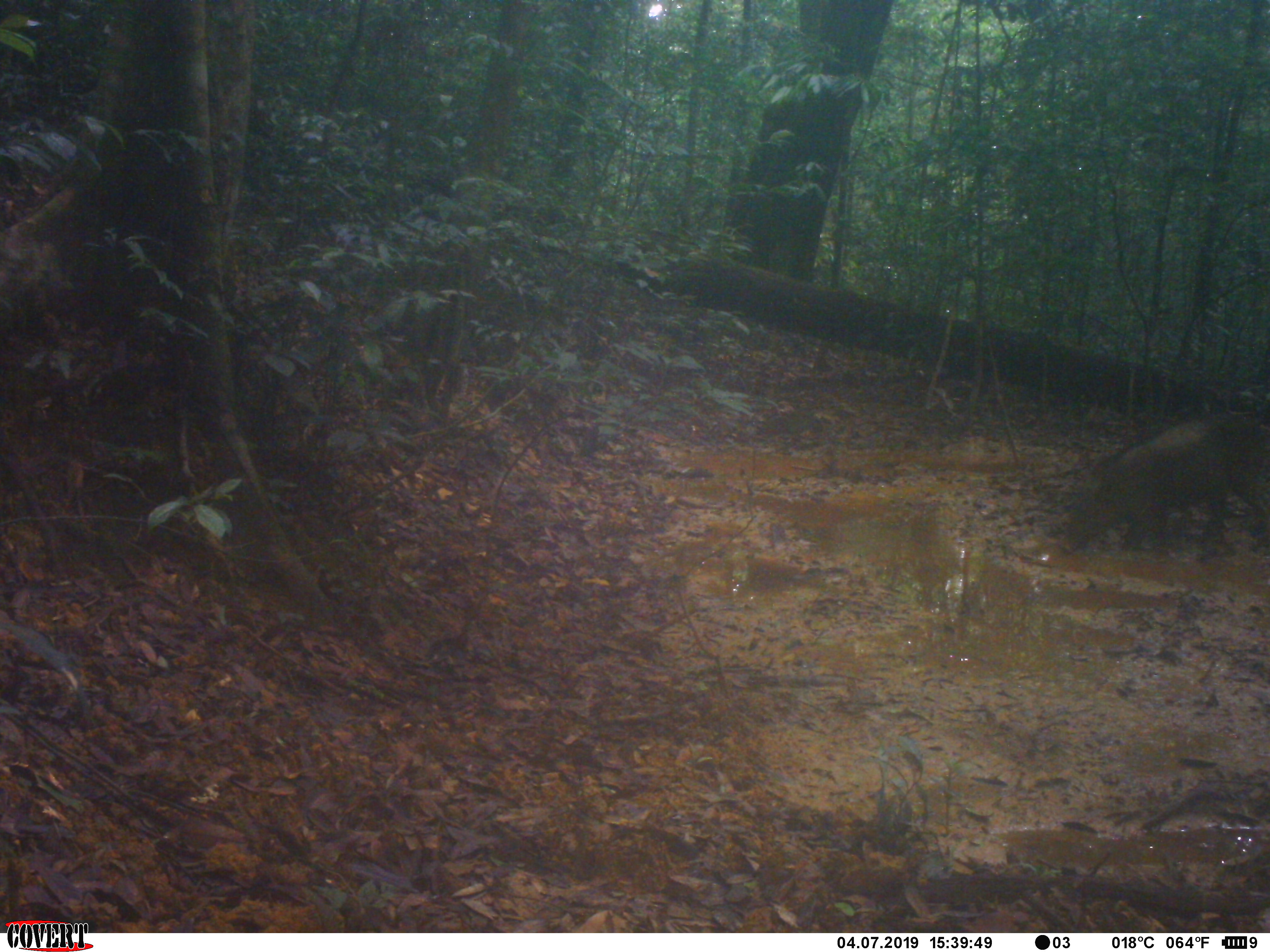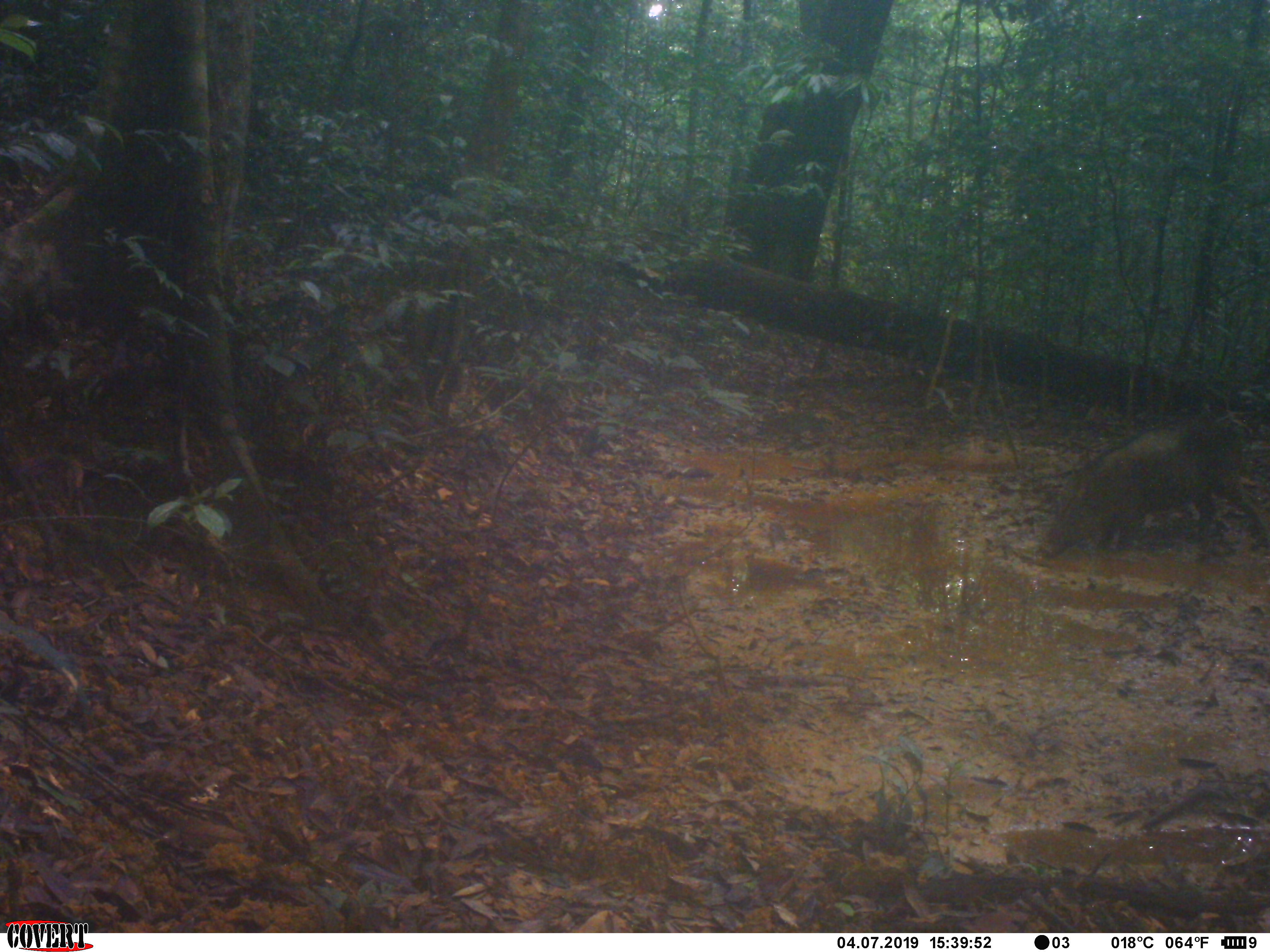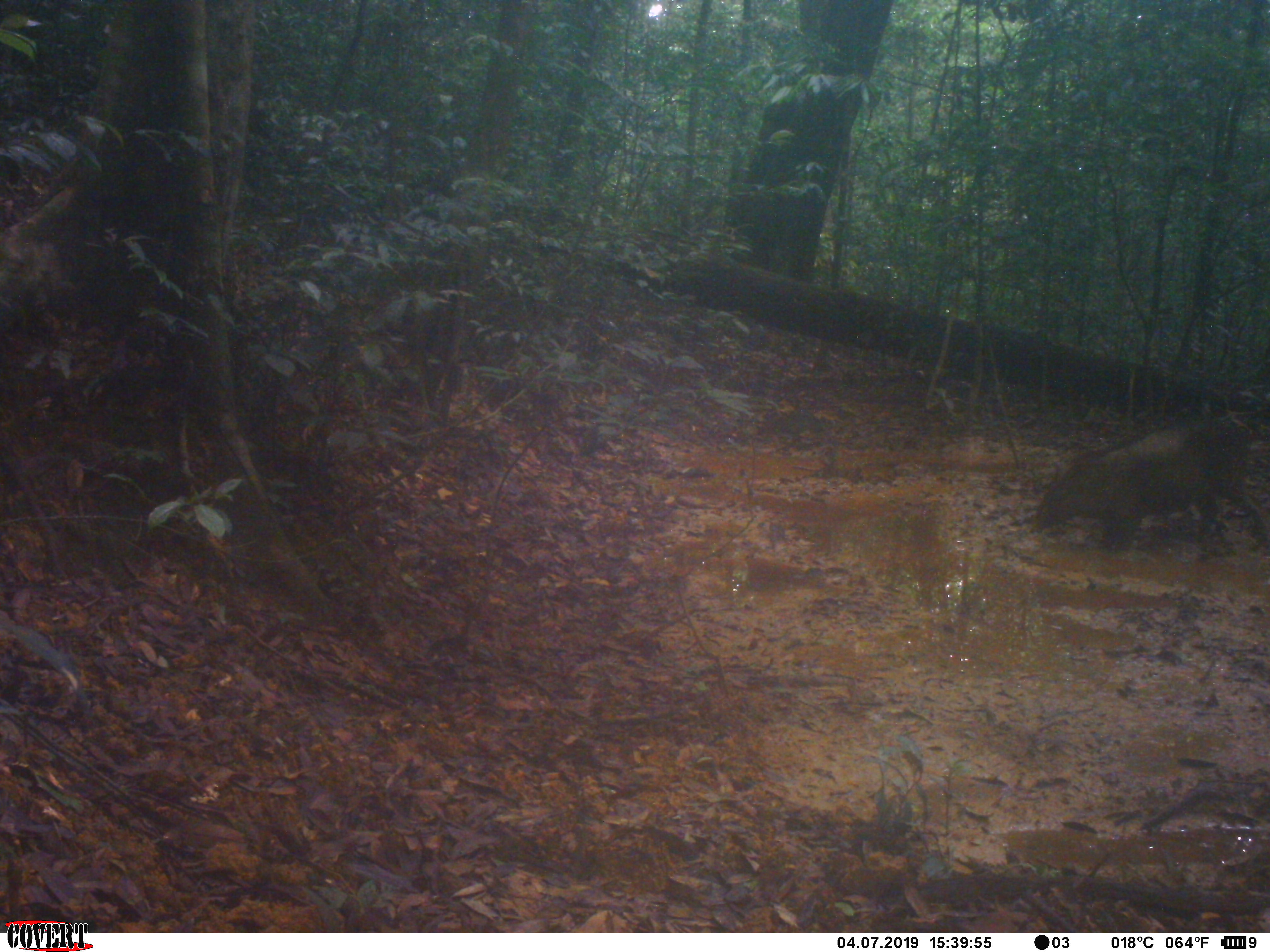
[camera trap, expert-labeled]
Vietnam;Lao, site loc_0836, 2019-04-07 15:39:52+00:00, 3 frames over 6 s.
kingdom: Animalia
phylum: Chordata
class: Mammalia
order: Artiodactyla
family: Suidae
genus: Sus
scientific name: Sus scrofa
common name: eurasian wild pig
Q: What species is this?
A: Eurasian wild pig (Sus scrofa).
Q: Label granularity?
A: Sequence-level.